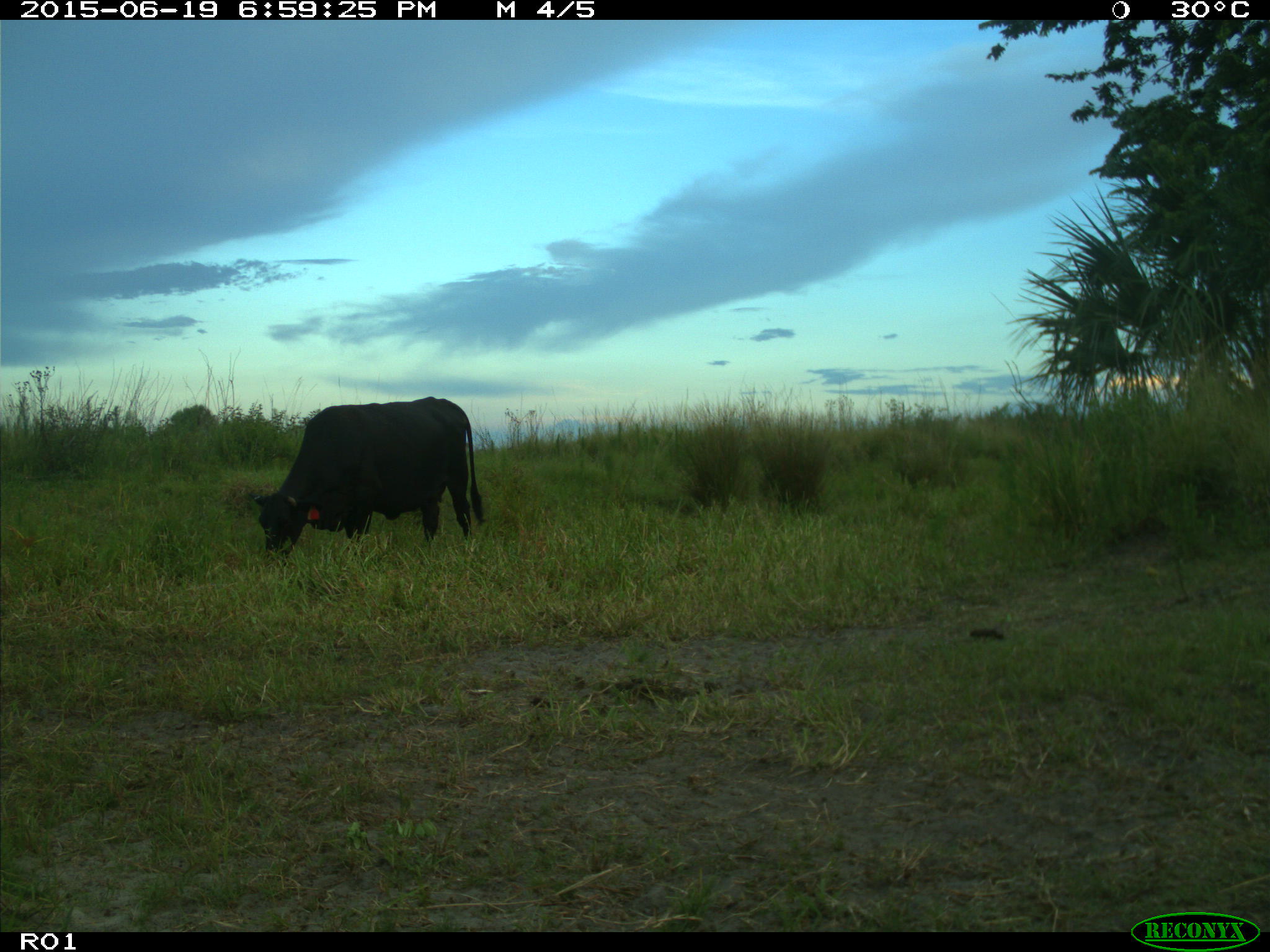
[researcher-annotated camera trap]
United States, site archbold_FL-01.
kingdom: Animalia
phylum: Chordata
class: Mammalia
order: Artiodactyla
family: Bovidae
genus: Bos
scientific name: Bos taurus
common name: domestic cow